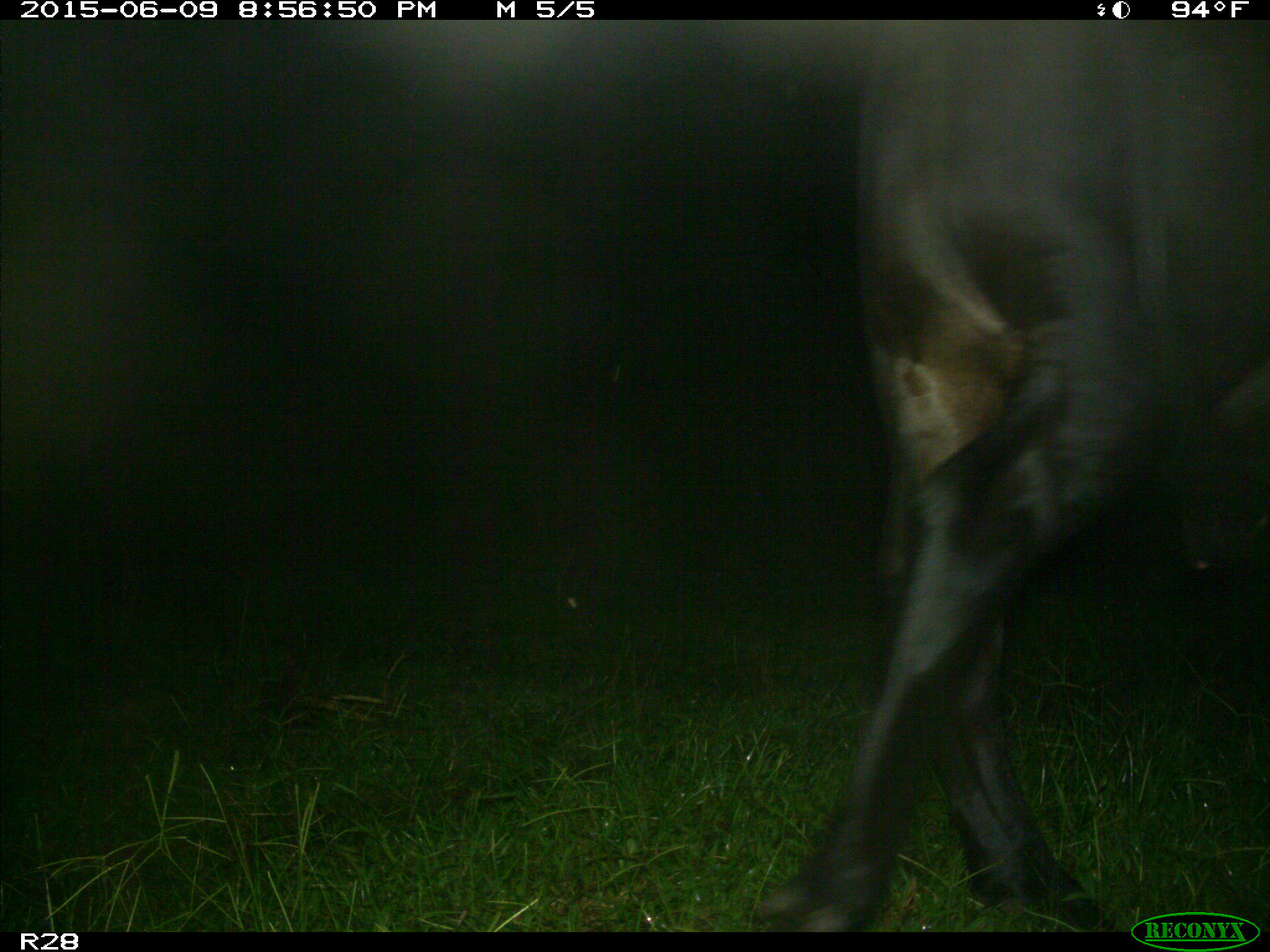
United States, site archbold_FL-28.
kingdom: Animalia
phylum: Chordata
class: Mammalia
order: Artiodactyla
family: Bovidae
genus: Bos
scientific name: Bos taurus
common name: domestic cow